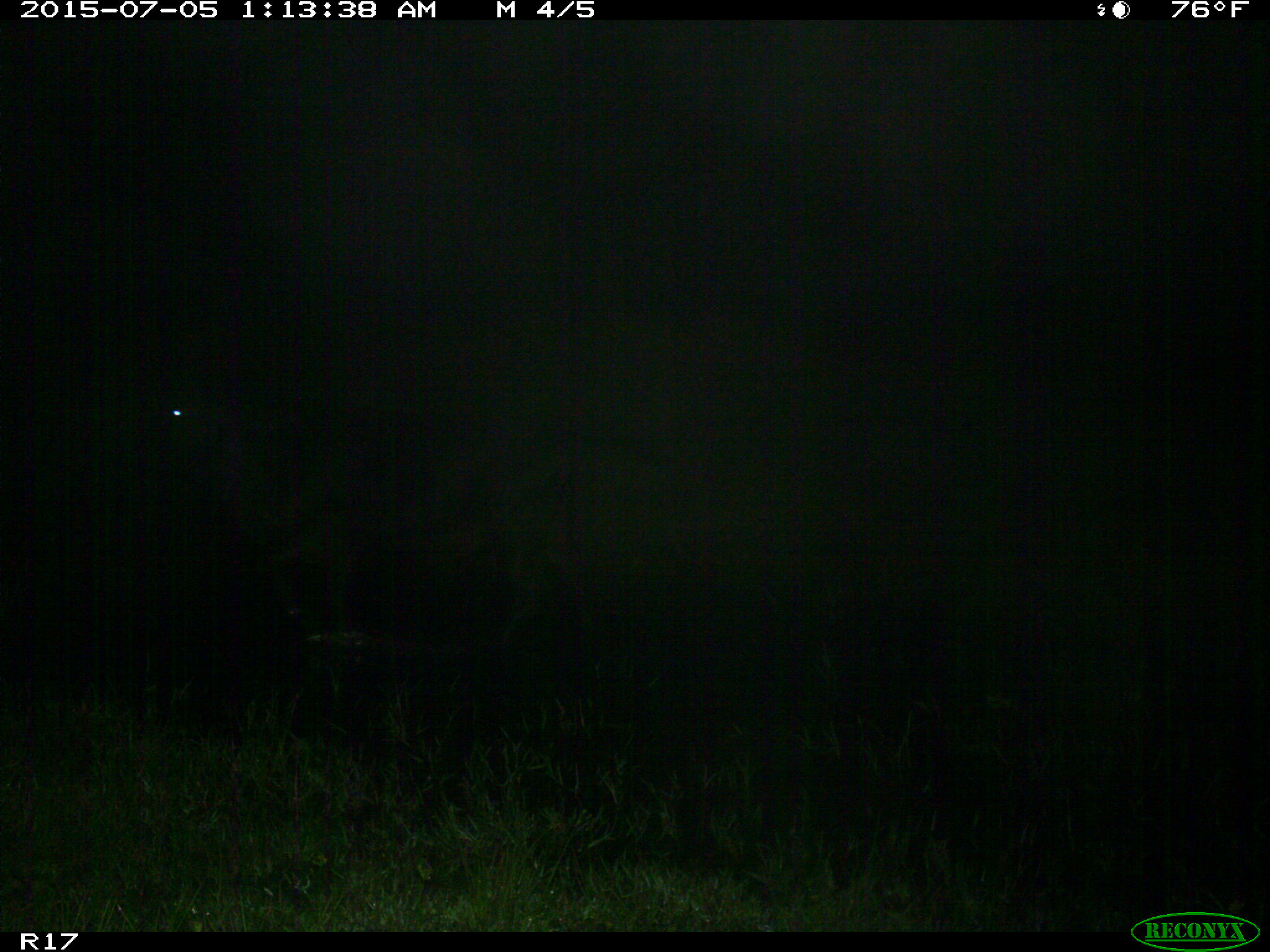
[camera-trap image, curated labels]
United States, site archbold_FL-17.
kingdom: Animalia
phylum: Chordata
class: Mammalia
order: Artiodactyla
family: Bovidae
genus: Bos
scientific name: Bos taurus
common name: domestic cow